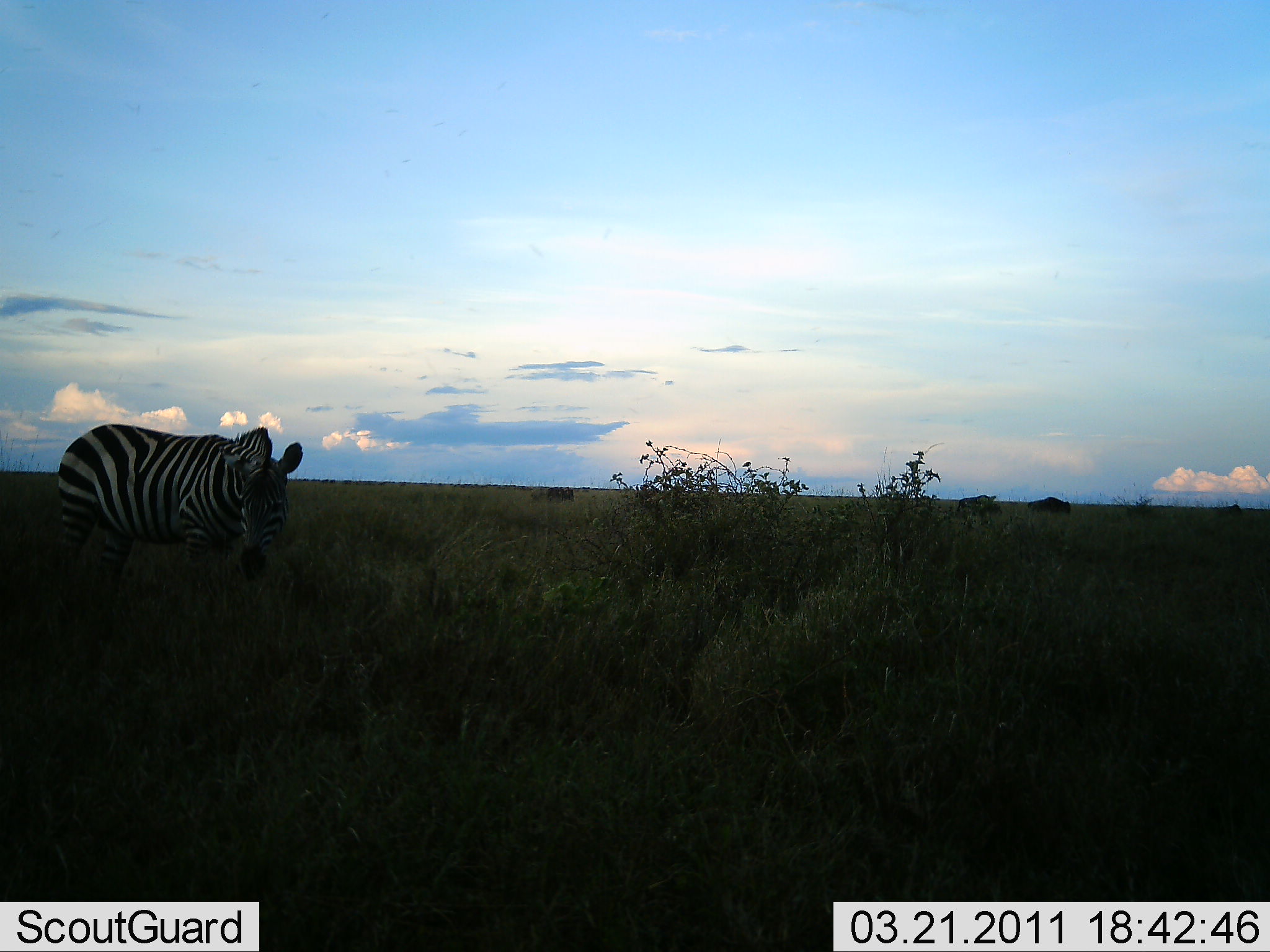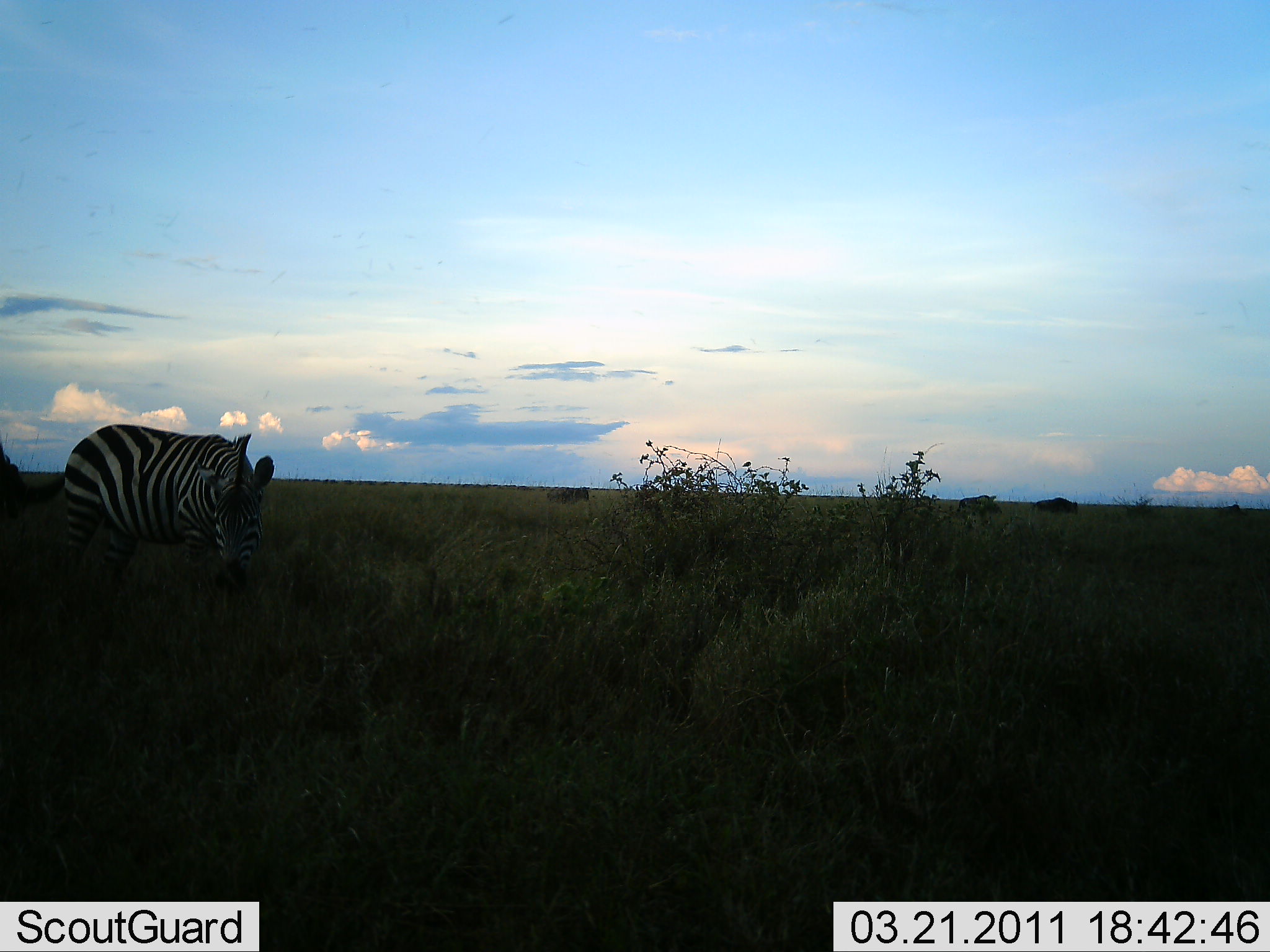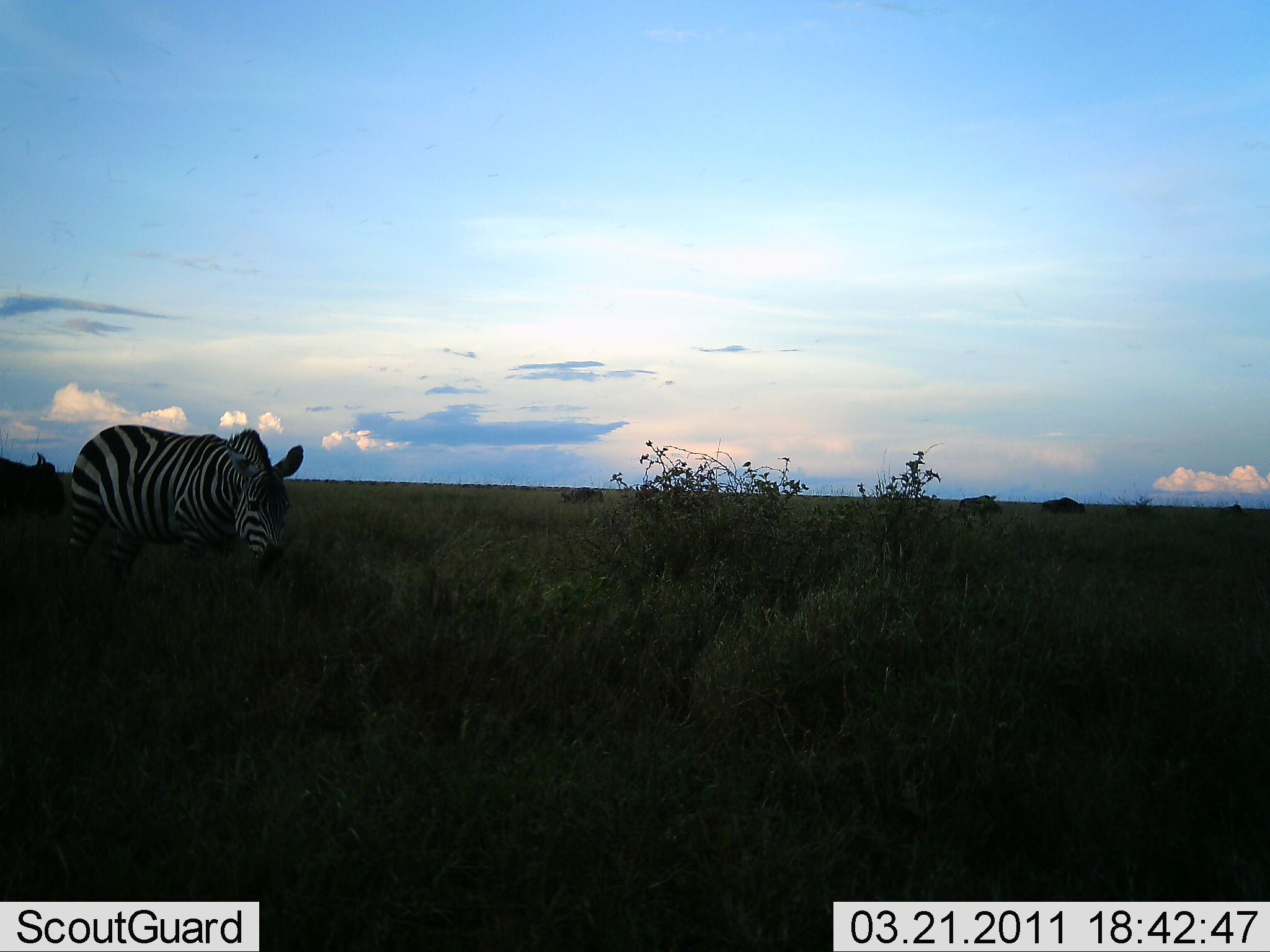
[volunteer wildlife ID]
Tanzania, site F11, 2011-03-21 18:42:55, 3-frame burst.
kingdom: Animalia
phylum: Chordata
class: Mammalia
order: Artiodactyla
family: Bovidae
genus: Connochaetes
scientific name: Connochaetes taurinus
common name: blue wildebeest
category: wildebeest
Wildebeest (blue wildebeest) (Connochaetes taurinus), count 4. Behavior (volunteer vote fractions): standing 20%, resting 0%, moving 60%, interacting 0%. Young present (vote fraction): 0%. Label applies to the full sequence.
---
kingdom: Animalia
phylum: Chordata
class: Mammalia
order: Perissodactyla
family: Equidae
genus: Equus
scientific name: Equus quagga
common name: plains zebra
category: zebra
Zebra (plains zebra) (Equus quagga), count 1. Behavior (volunteer vote fractions): standing 50%, resting 0%, moving 10%, interacting 0%. Young present (vote fraction): 0%. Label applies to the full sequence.